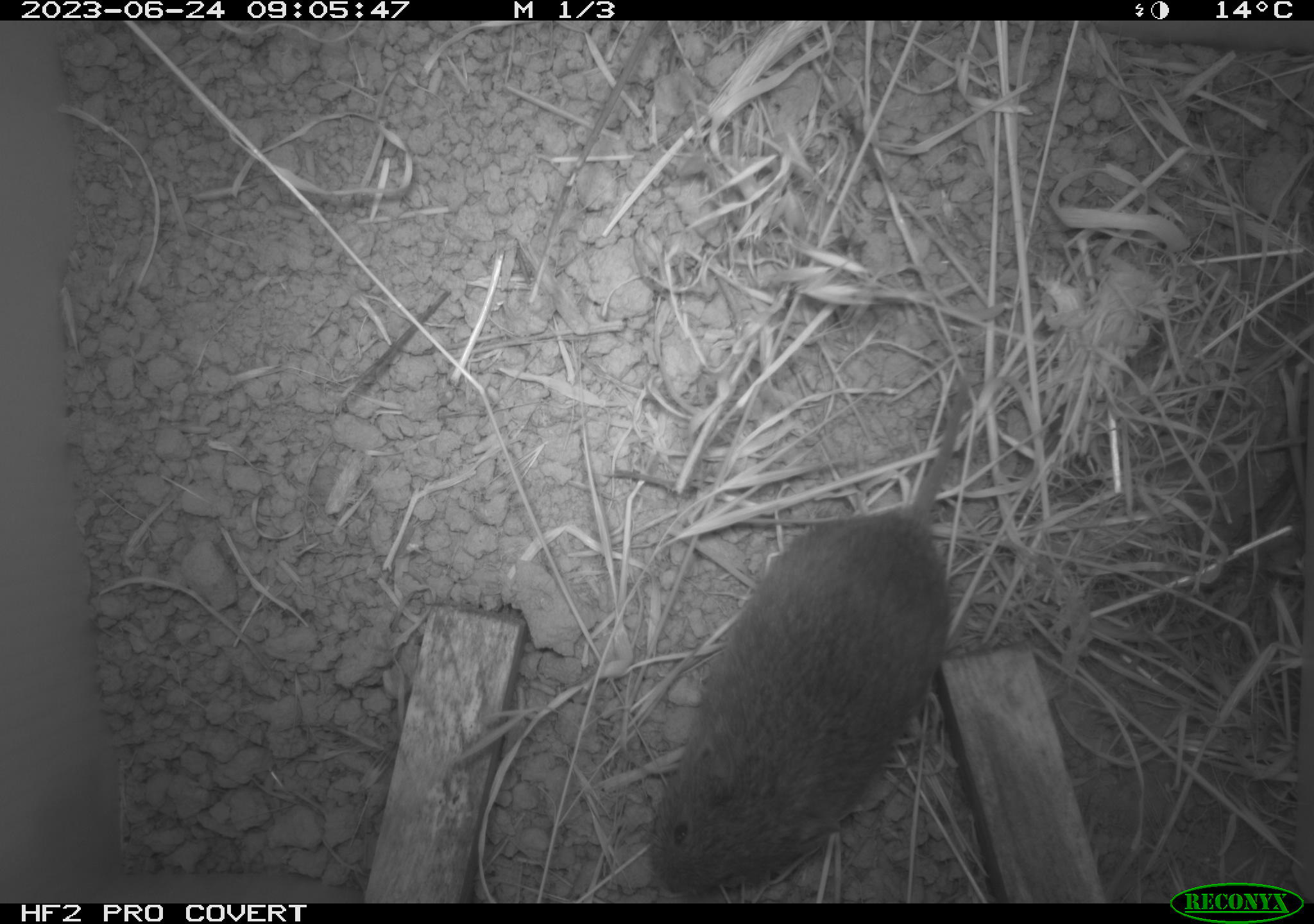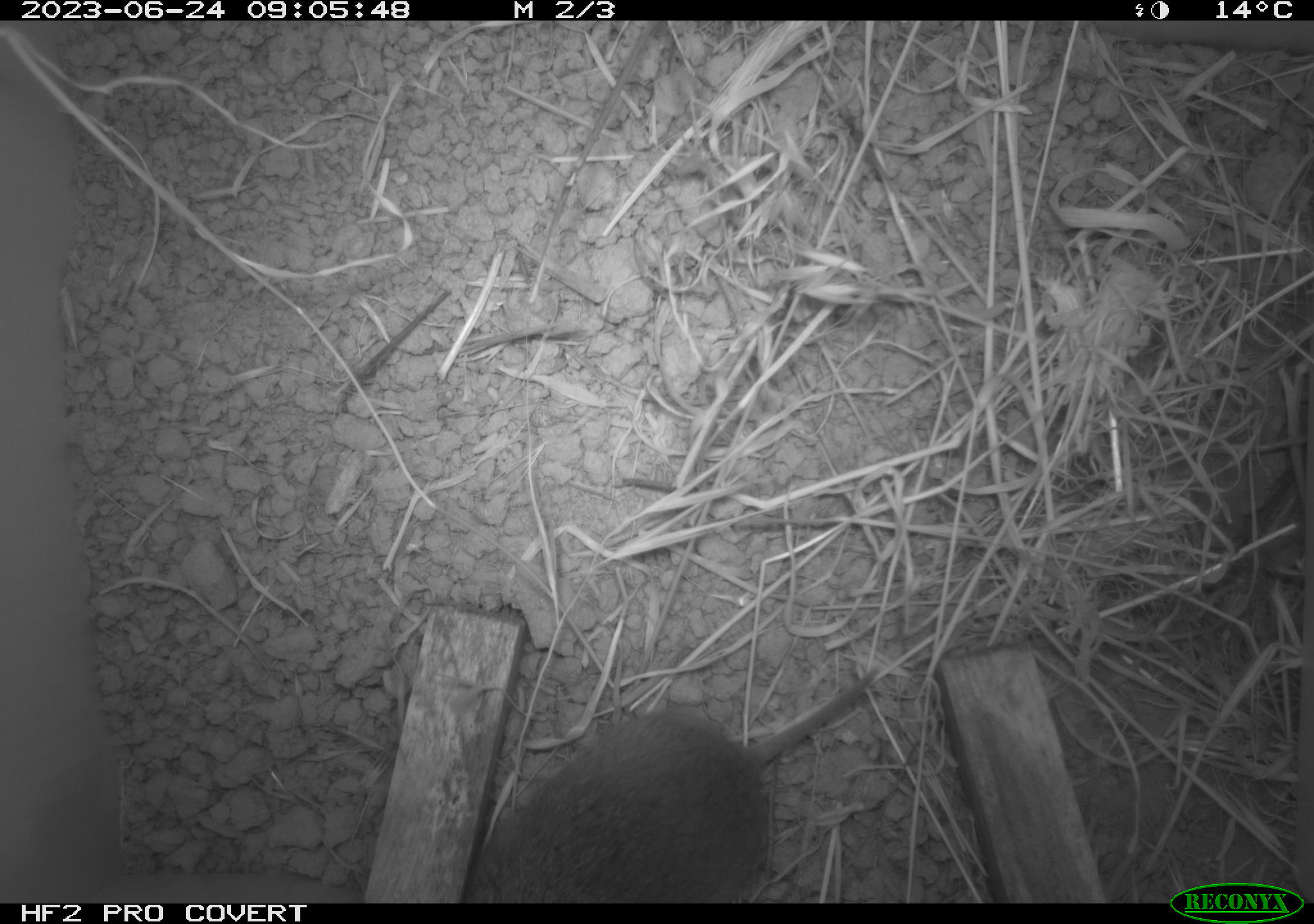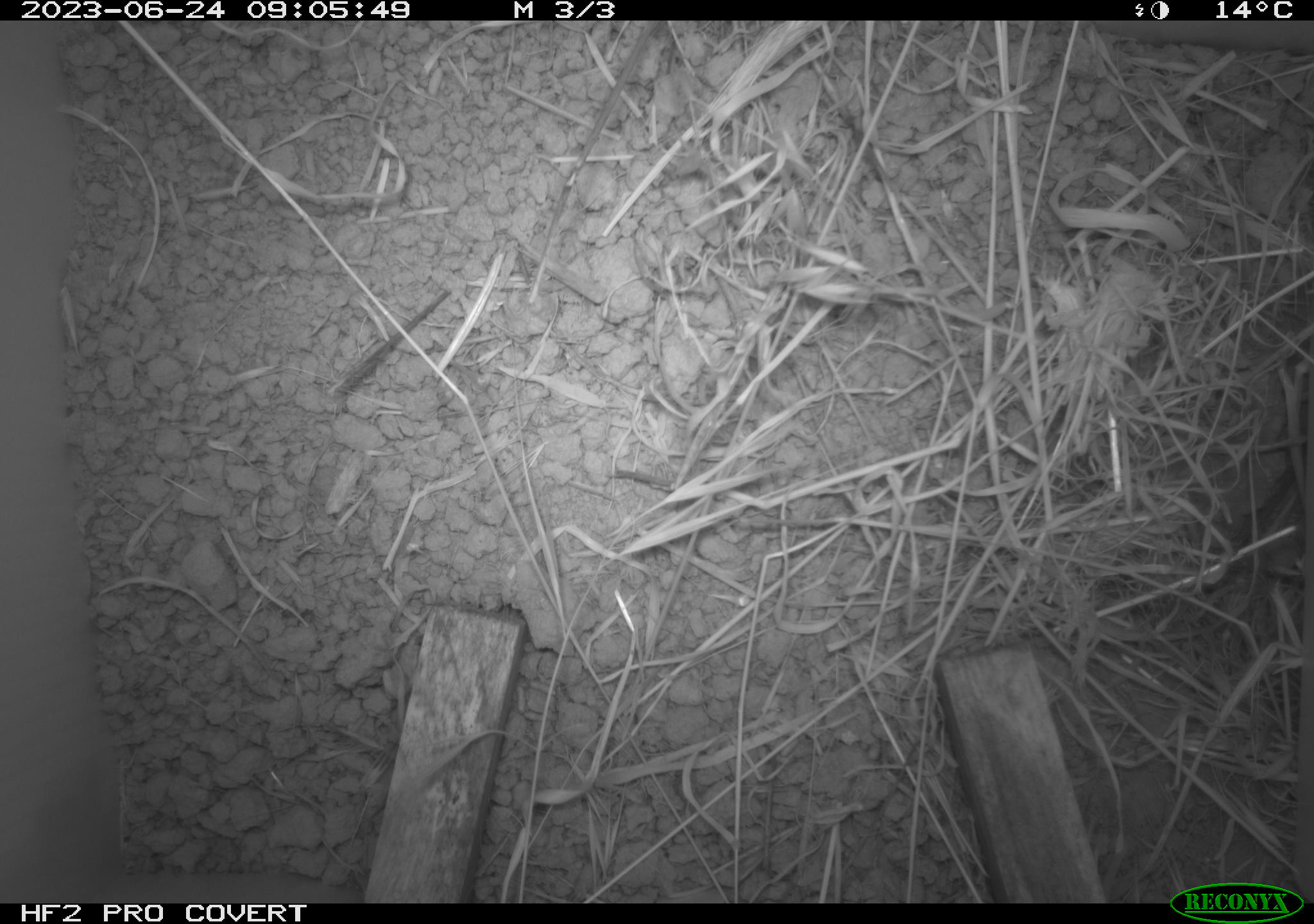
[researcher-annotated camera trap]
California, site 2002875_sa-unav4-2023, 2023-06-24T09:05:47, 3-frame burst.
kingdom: Animalia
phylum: Chordata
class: Mammalia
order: Rodentia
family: Cricetidae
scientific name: Arvicolinae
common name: voles, lemmings, and muskrats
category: arvicolinae subfamily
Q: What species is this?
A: Arvicolinae subfamily (voles, lemmings, and muskrats) (Arvicolinae).